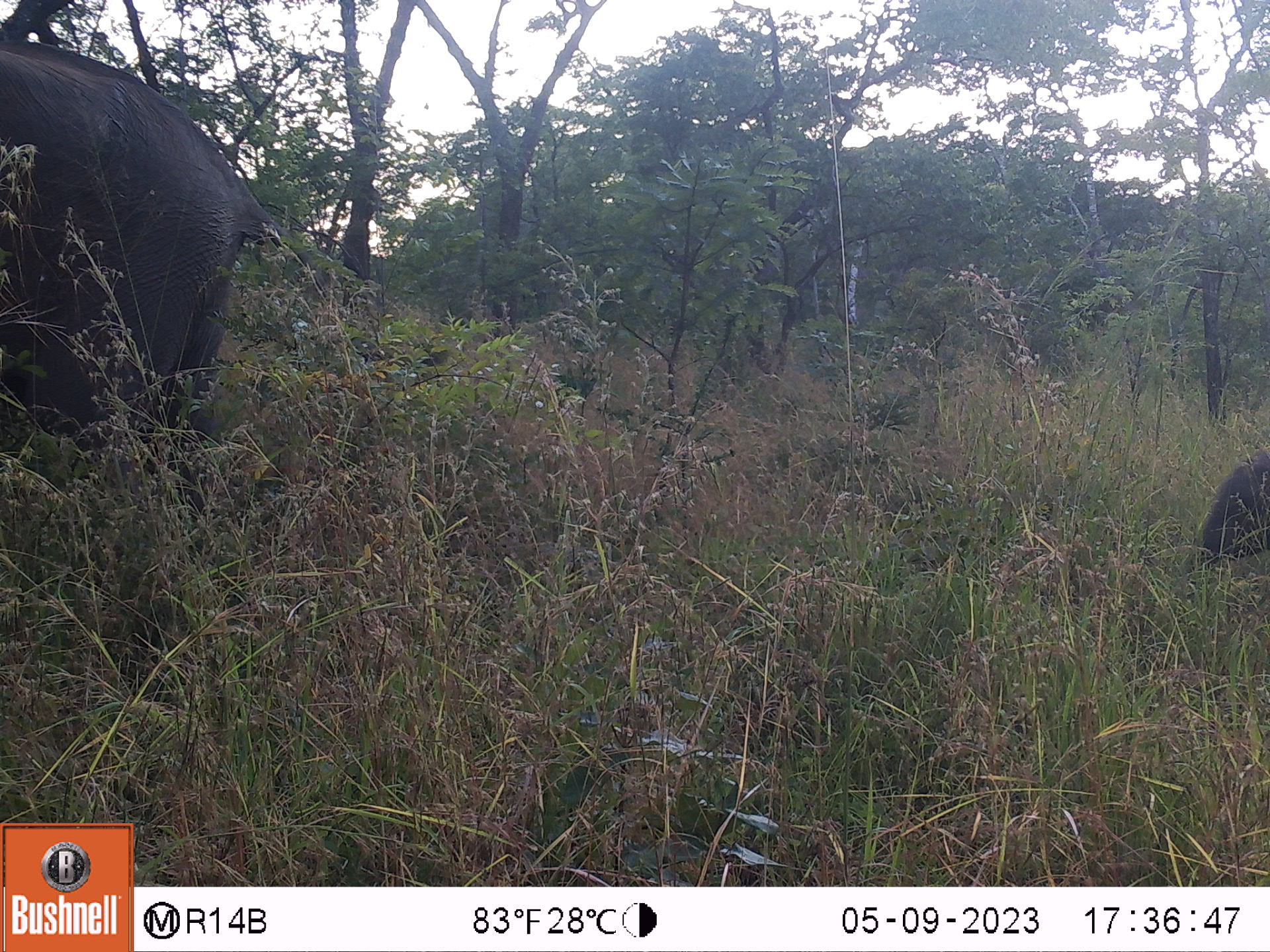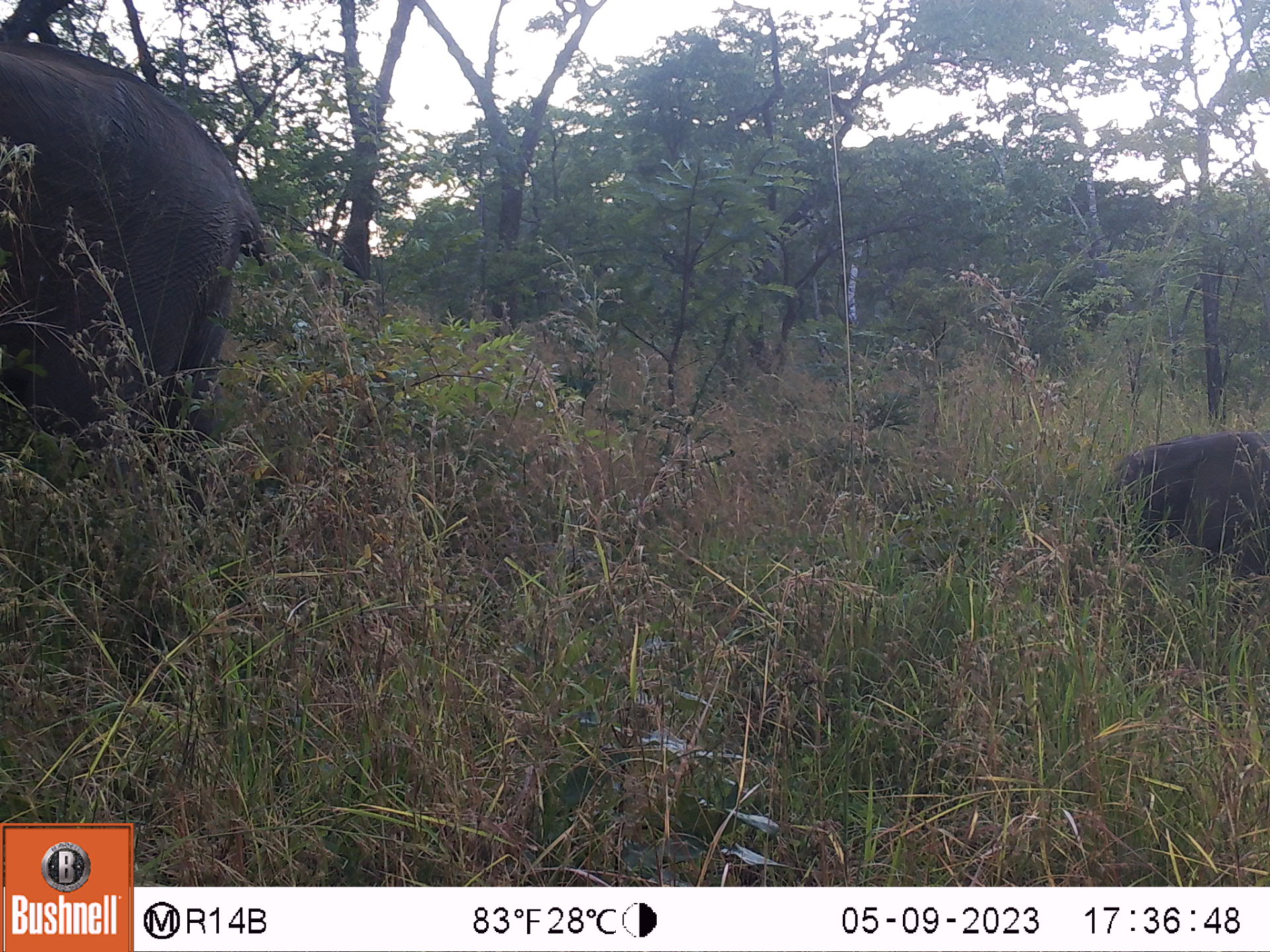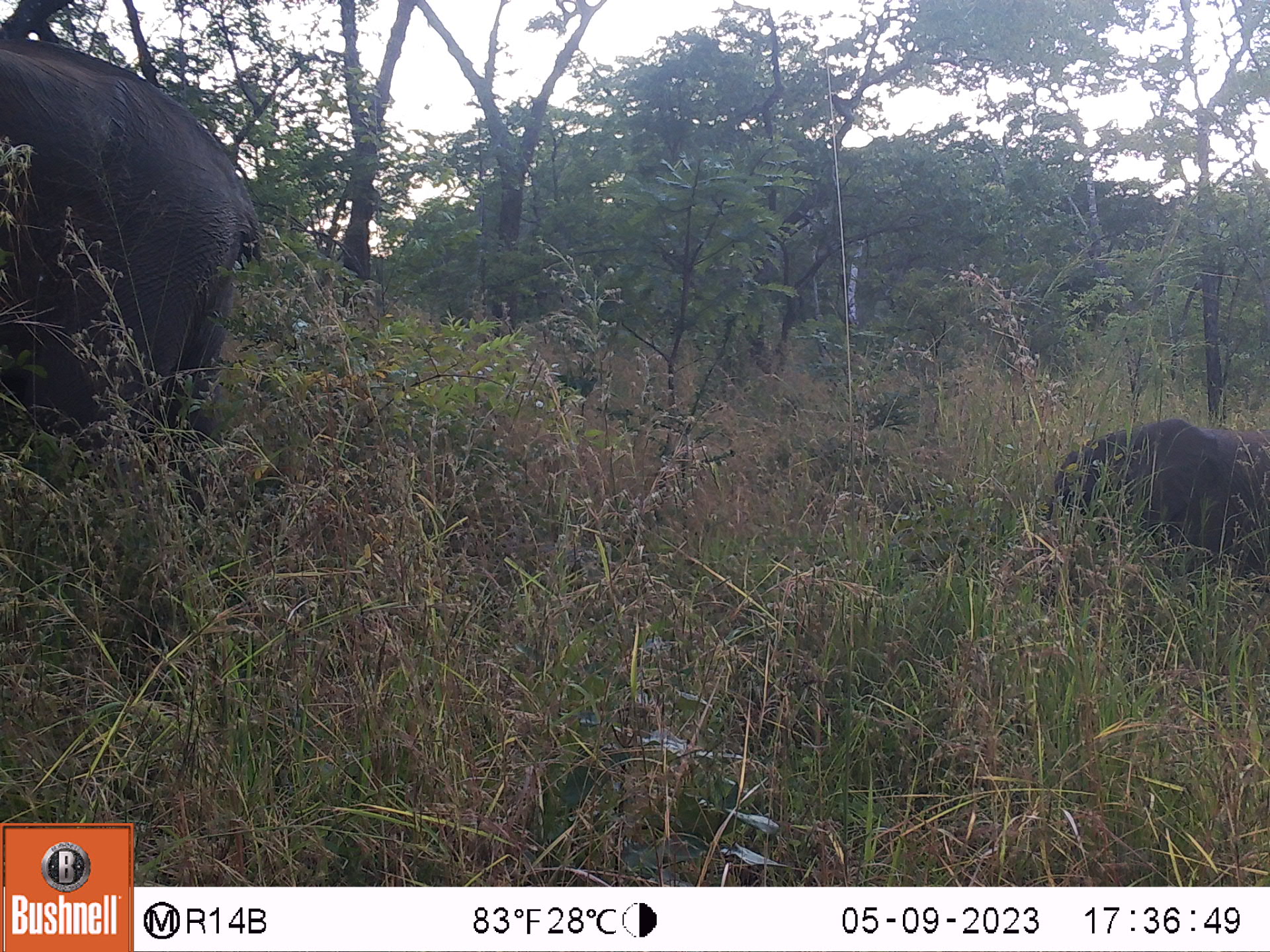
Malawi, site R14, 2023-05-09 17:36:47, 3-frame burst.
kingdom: Animalia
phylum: Chordata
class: Mammalia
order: Proboscidea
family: Elephantidae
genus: Loxodonta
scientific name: Loxodonta africana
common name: african savanna elephant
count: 2